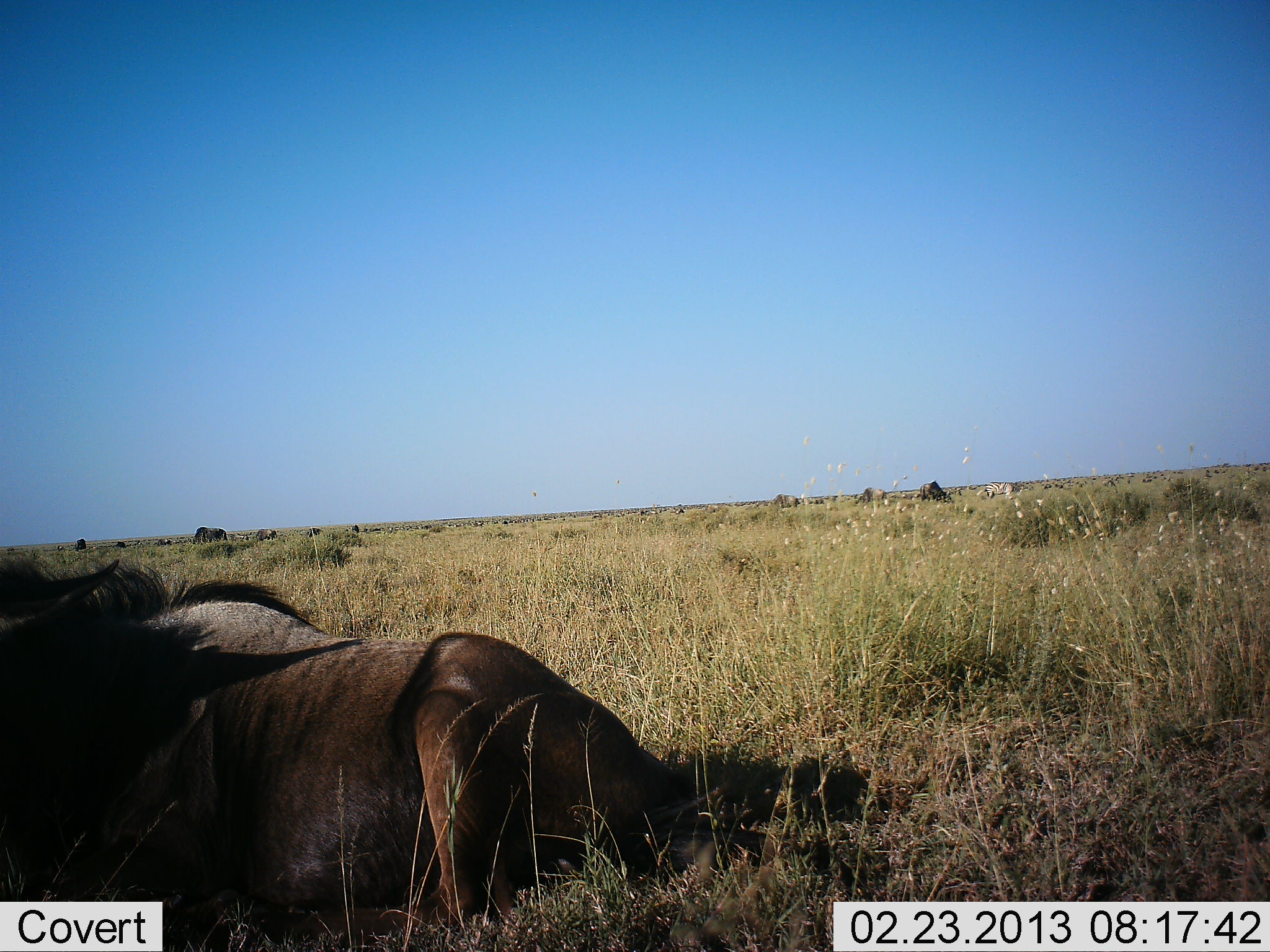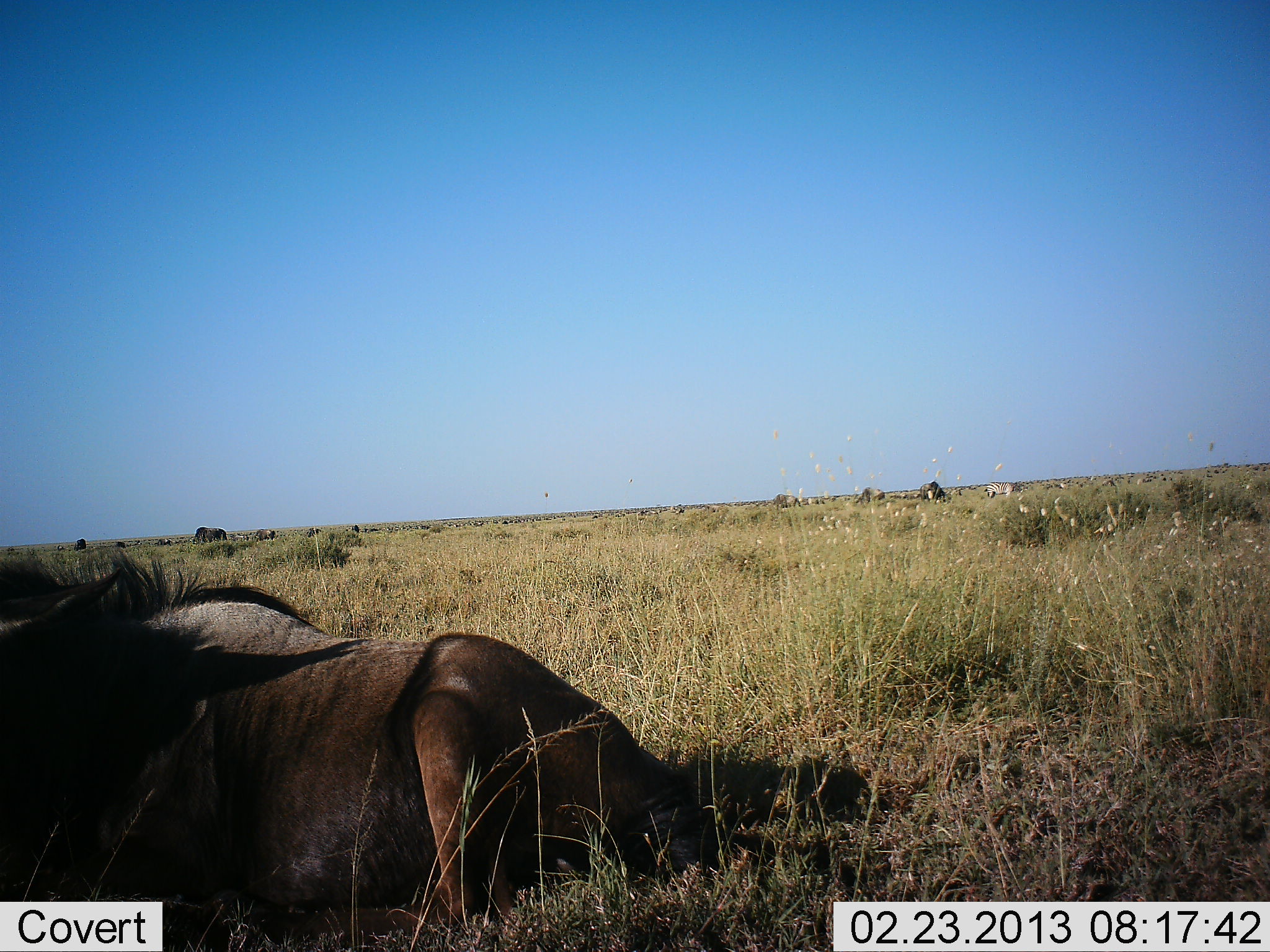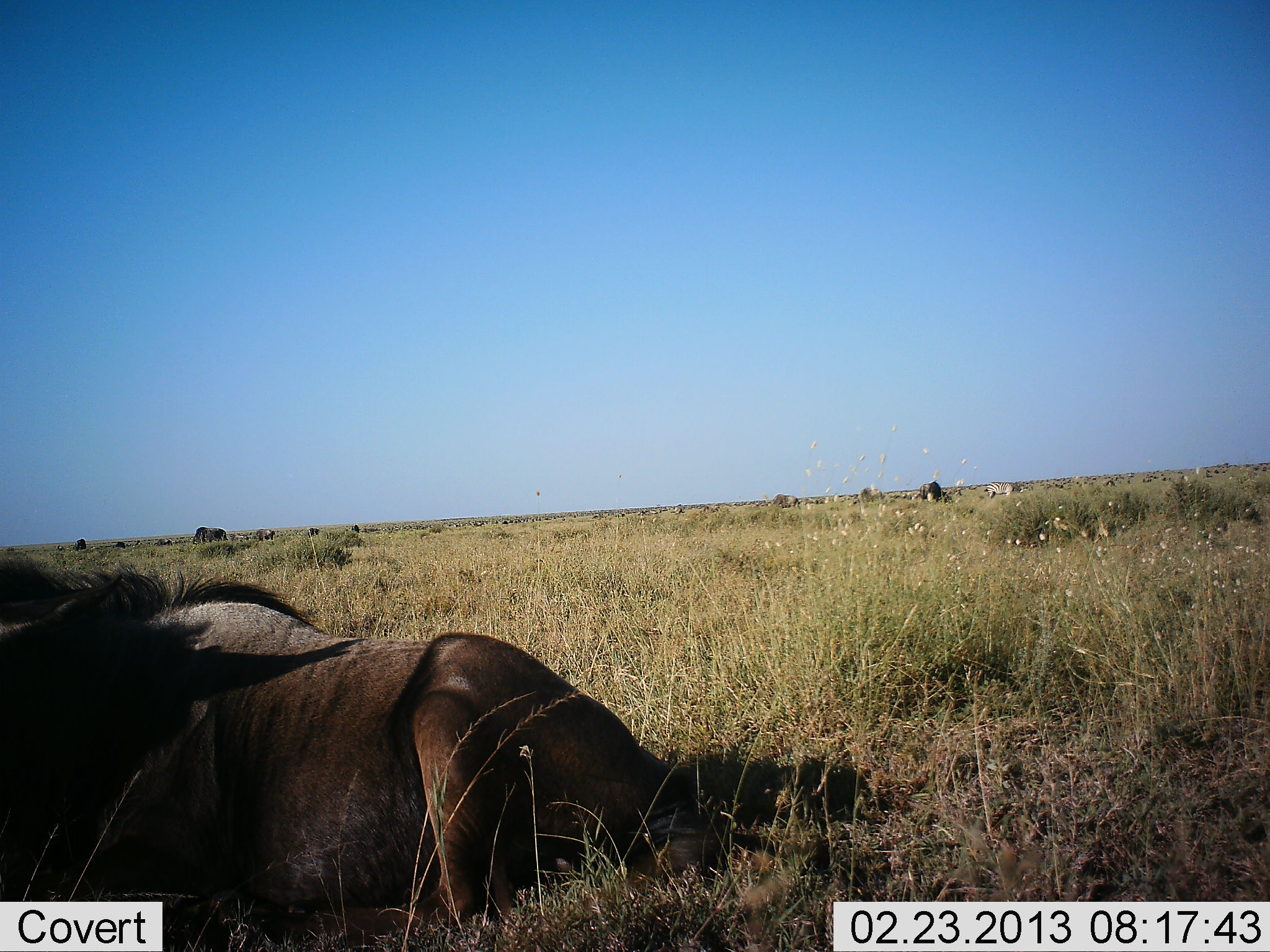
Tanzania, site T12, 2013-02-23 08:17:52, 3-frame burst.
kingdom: Animalia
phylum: Chordata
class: Mammalia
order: Artiodactyla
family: Bovidae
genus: Connochaetes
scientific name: Connochaetes taurinus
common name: blue wildebeest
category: wildebeest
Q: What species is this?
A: Wildebeest (blue wildebeest) (Connochaetes taurinus).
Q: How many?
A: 1.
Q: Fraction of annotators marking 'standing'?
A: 19%.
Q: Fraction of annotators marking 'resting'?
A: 97%.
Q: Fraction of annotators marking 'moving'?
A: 0%.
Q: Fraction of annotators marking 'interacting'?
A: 0%.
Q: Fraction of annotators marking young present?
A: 0%.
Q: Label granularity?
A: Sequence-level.